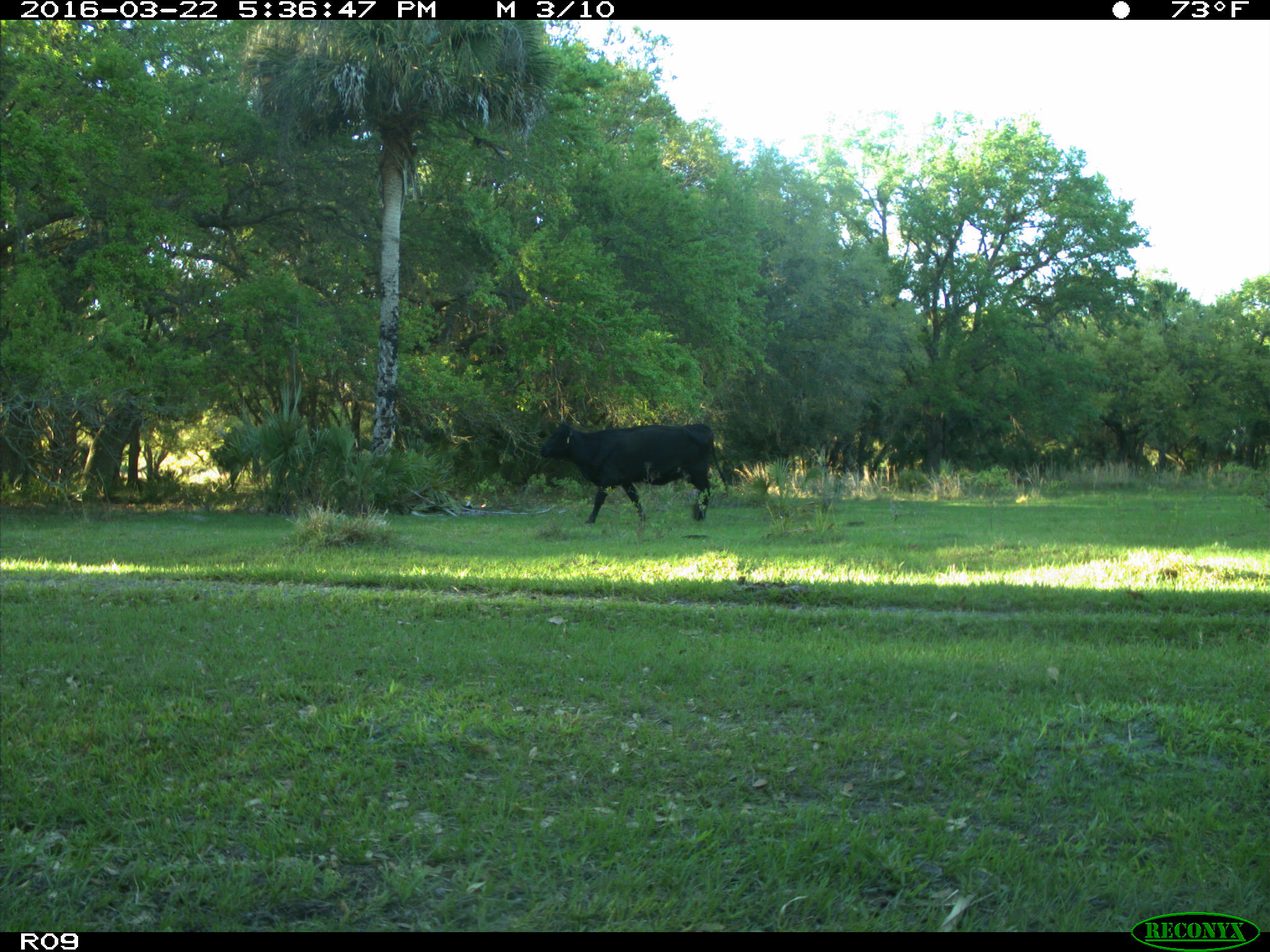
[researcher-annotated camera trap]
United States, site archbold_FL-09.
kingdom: Animalia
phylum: Chordata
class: Mammalia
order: Artiodactyla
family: Bovidae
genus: Bos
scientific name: Bos taurus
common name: domestic cow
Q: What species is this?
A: Bos taurus (domestic cow).